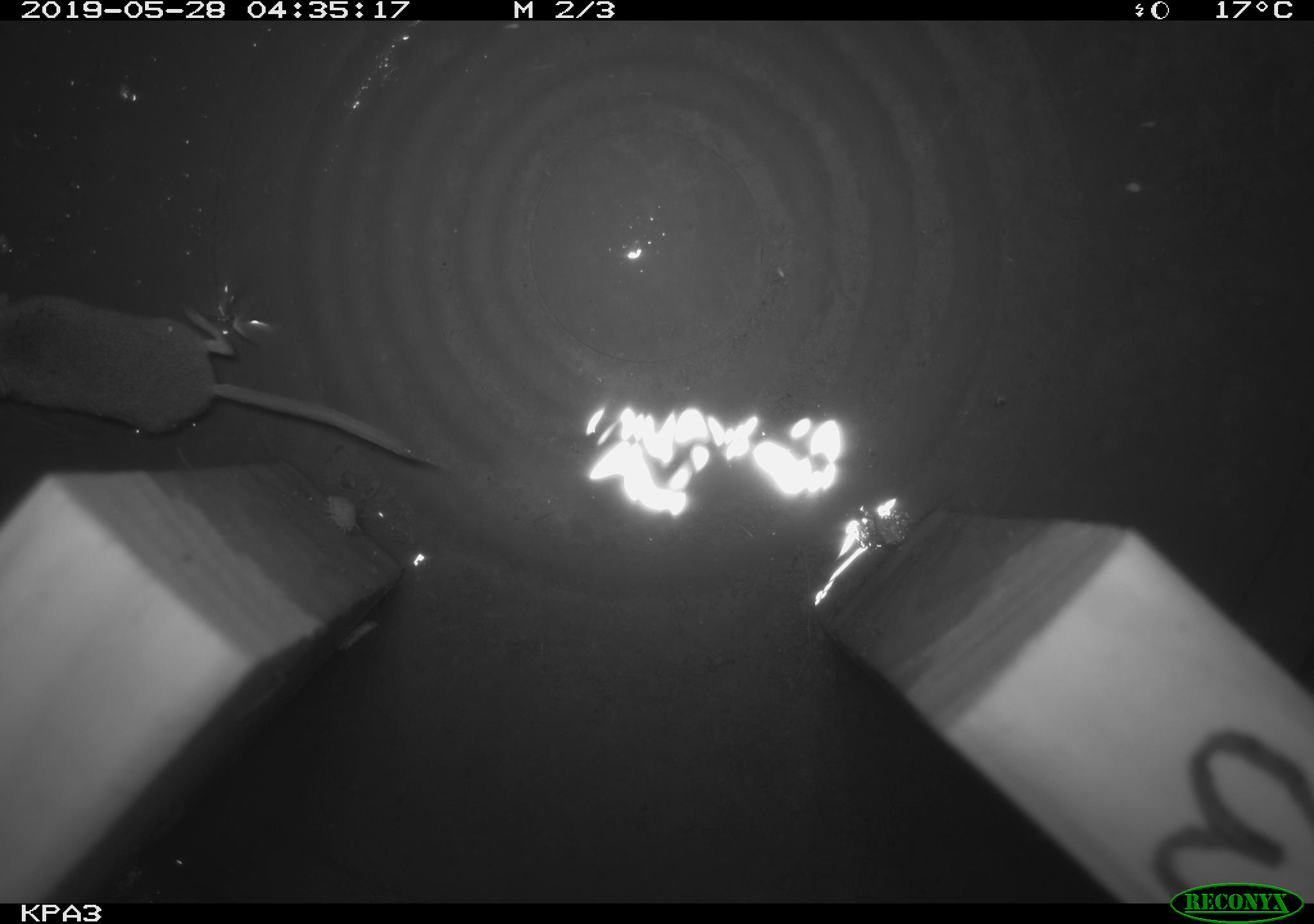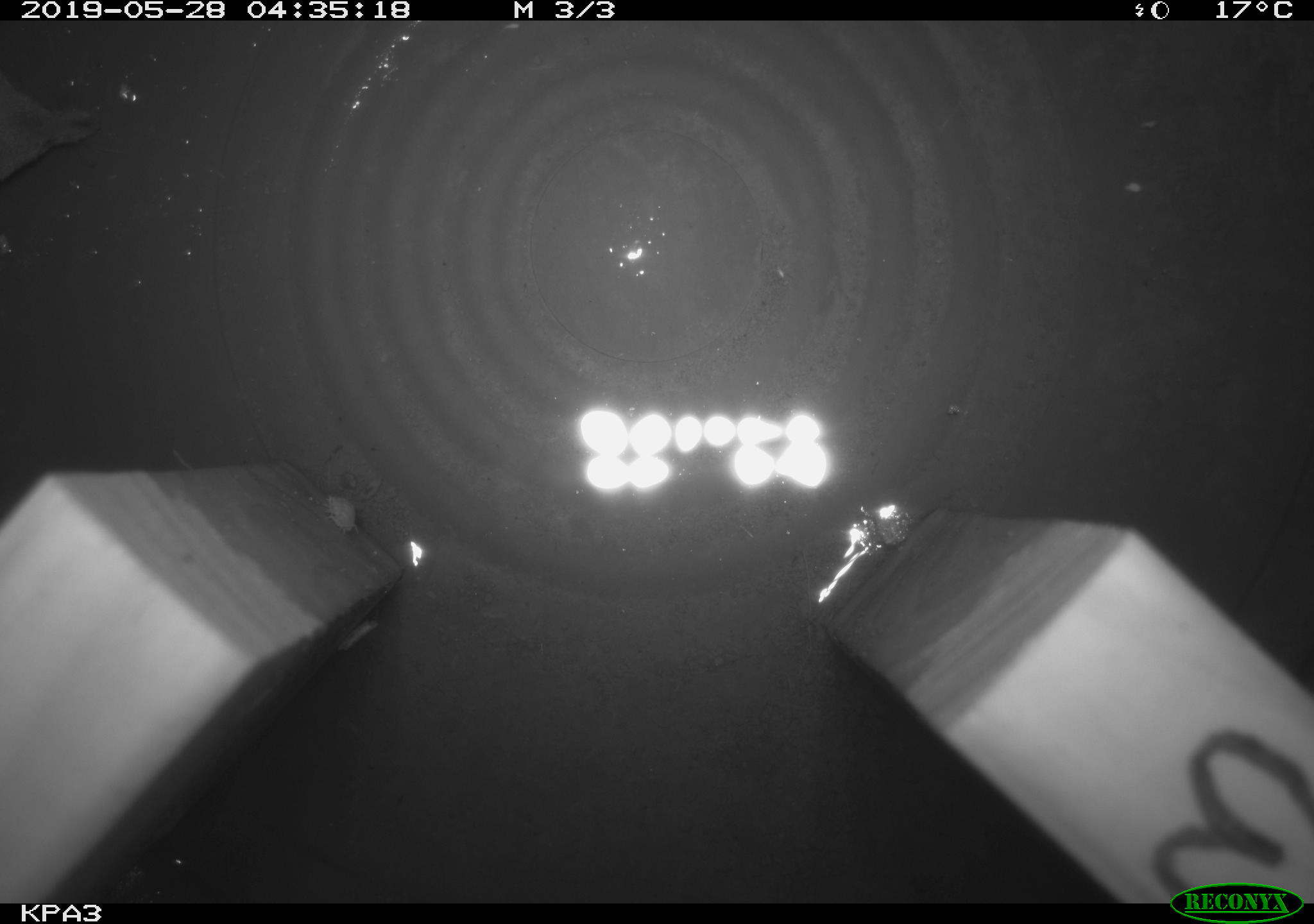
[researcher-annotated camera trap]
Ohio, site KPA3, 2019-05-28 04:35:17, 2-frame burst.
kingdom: Animalia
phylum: Chordata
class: Mammalia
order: Eulipotyphla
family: Soricidae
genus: Sorex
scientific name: Sorex cinereus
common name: masked shrew